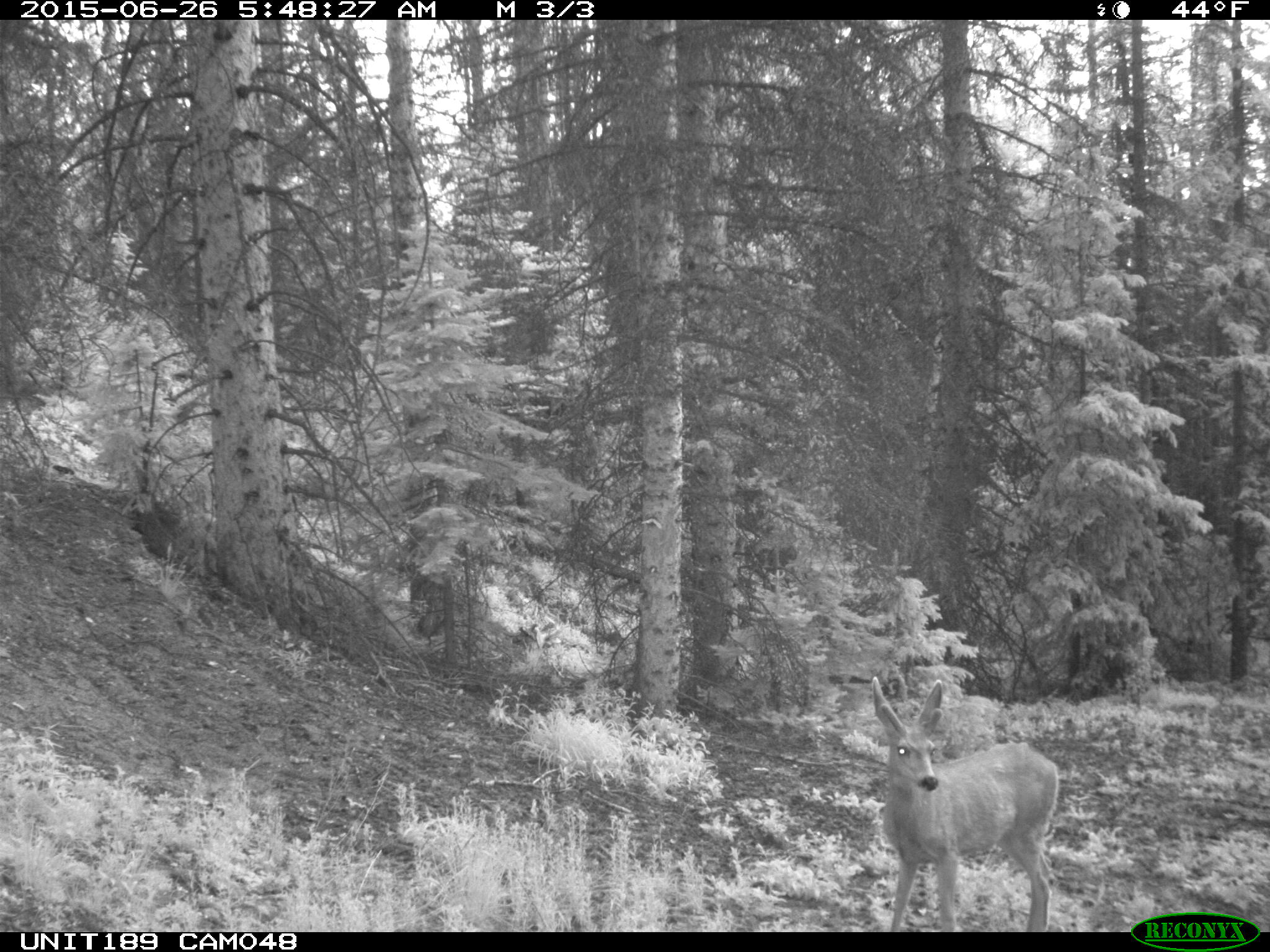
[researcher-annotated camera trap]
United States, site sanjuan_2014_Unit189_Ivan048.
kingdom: Animalia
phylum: Chordata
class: Mammalia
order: Artiodactyla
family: Cervidae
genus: Odocoileus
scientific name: Odocoileus hemionus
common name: mule deer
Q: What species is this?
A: Odocoileus hemionus (mule deer).